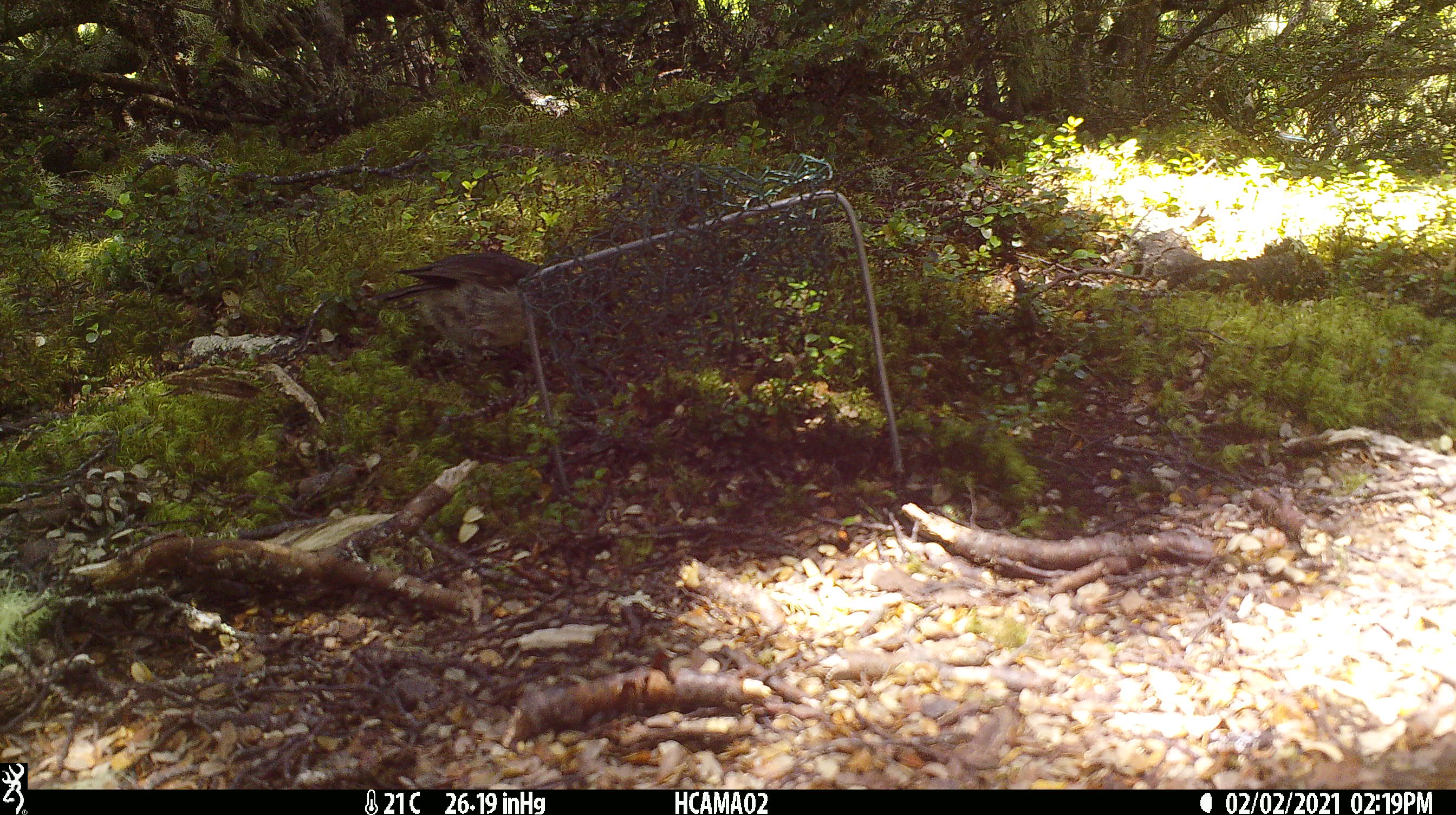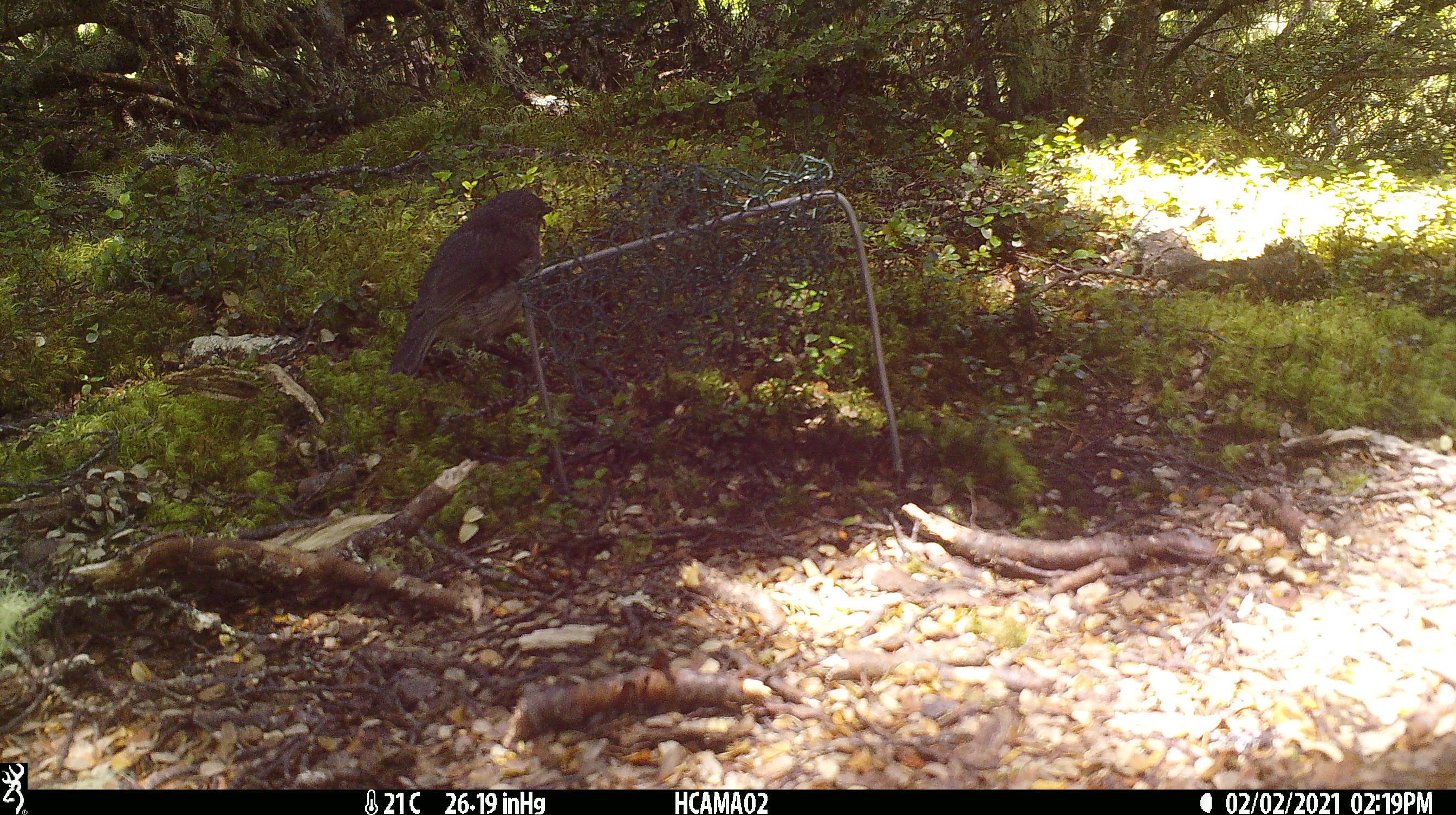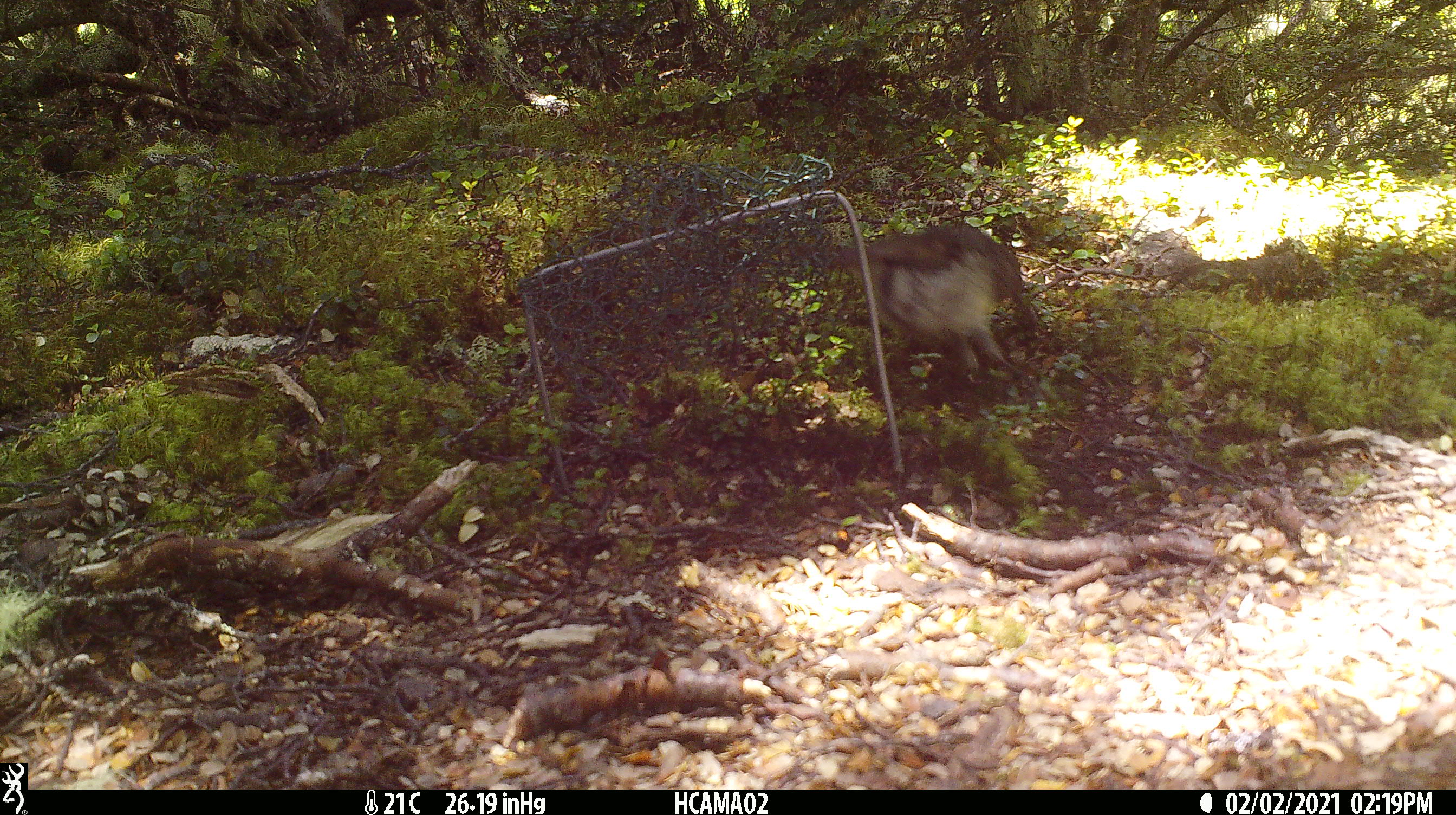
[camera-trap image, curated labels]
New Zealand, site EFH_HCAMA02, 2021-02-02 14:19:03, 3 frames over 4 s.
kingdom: Animalia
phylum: Chordata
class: Aves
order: Passeriformes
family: Petroicidae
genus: Petroica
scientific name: Petroica australis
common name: new zealand robin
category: robin